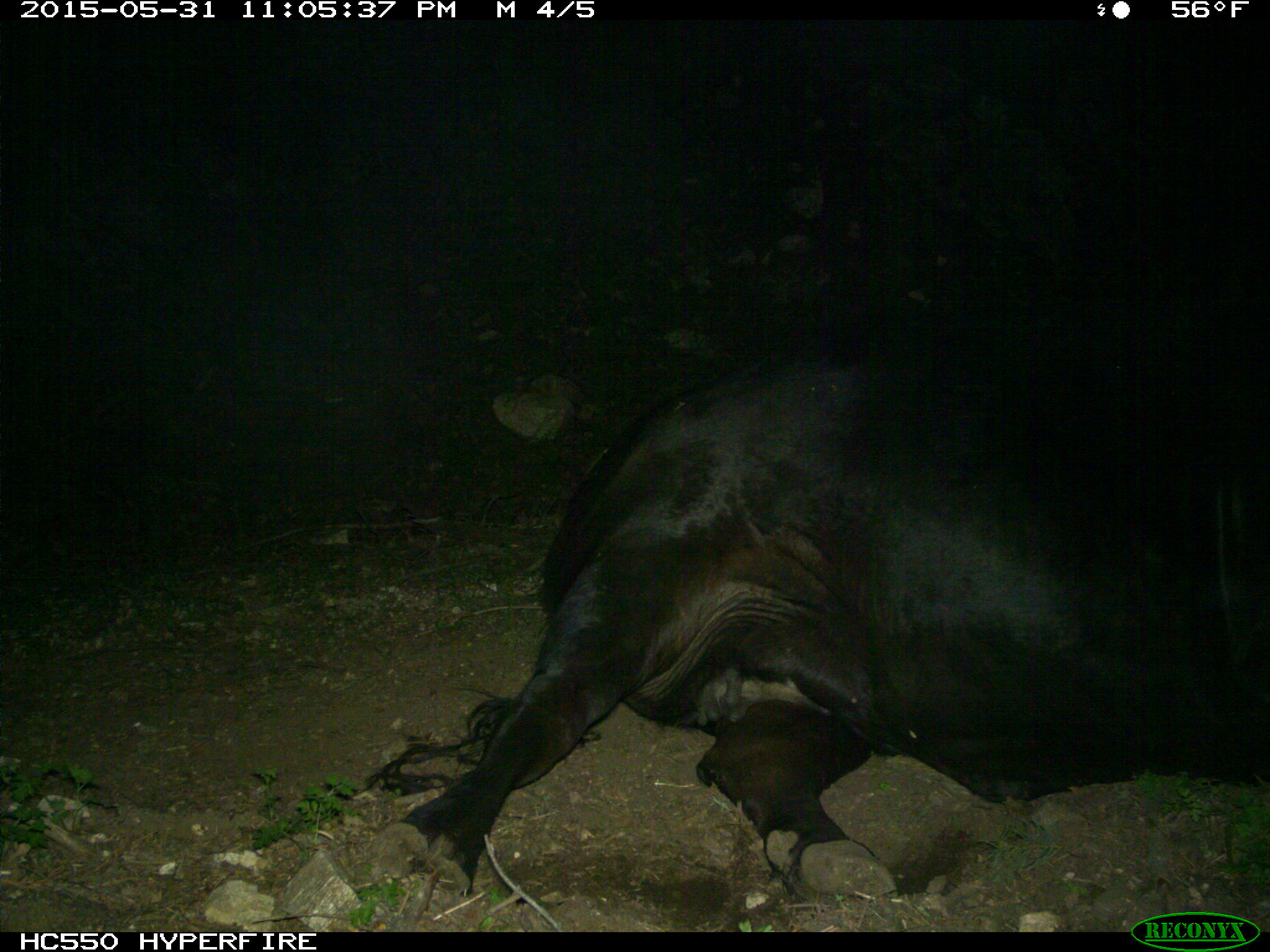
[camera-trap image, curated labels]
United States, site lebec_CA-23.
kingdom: Animalia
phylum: Chordata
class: Mammalia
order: Artiodactyla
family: Bovidae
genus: Bos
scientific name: Bos taurus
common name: domestic cow